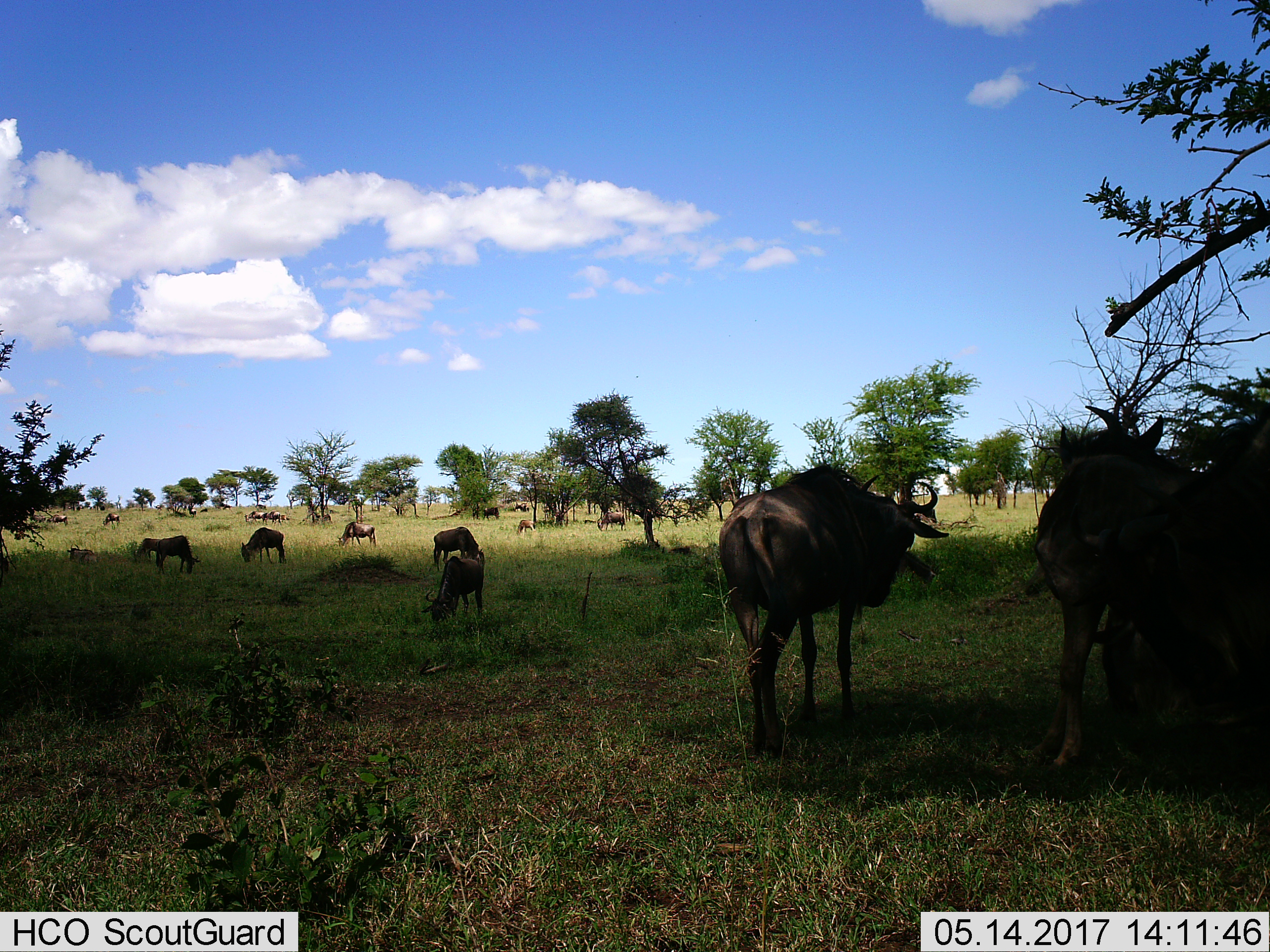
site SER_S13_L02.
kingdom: Animalia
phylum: Chordata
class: Mammalia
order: Artiodactyla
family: Bovidae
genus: Connochaetes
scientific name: Connochaetes taurinus taurinus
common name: blue wildebeest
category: wildebeestblue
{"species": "wildebeestblue (blue wildebeest) (Connochaetes taurinus taurinus)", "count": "11-50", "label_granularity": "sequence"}